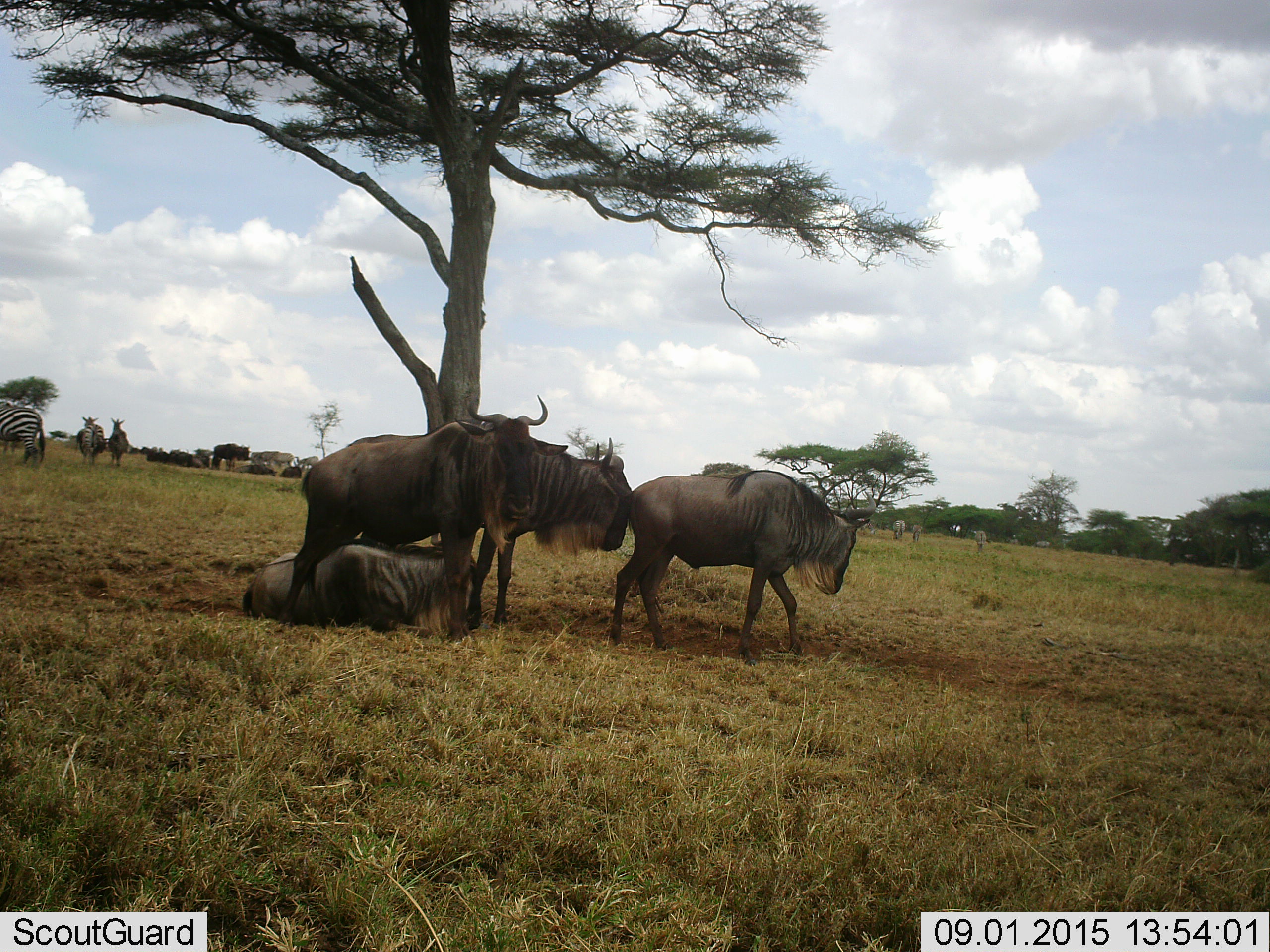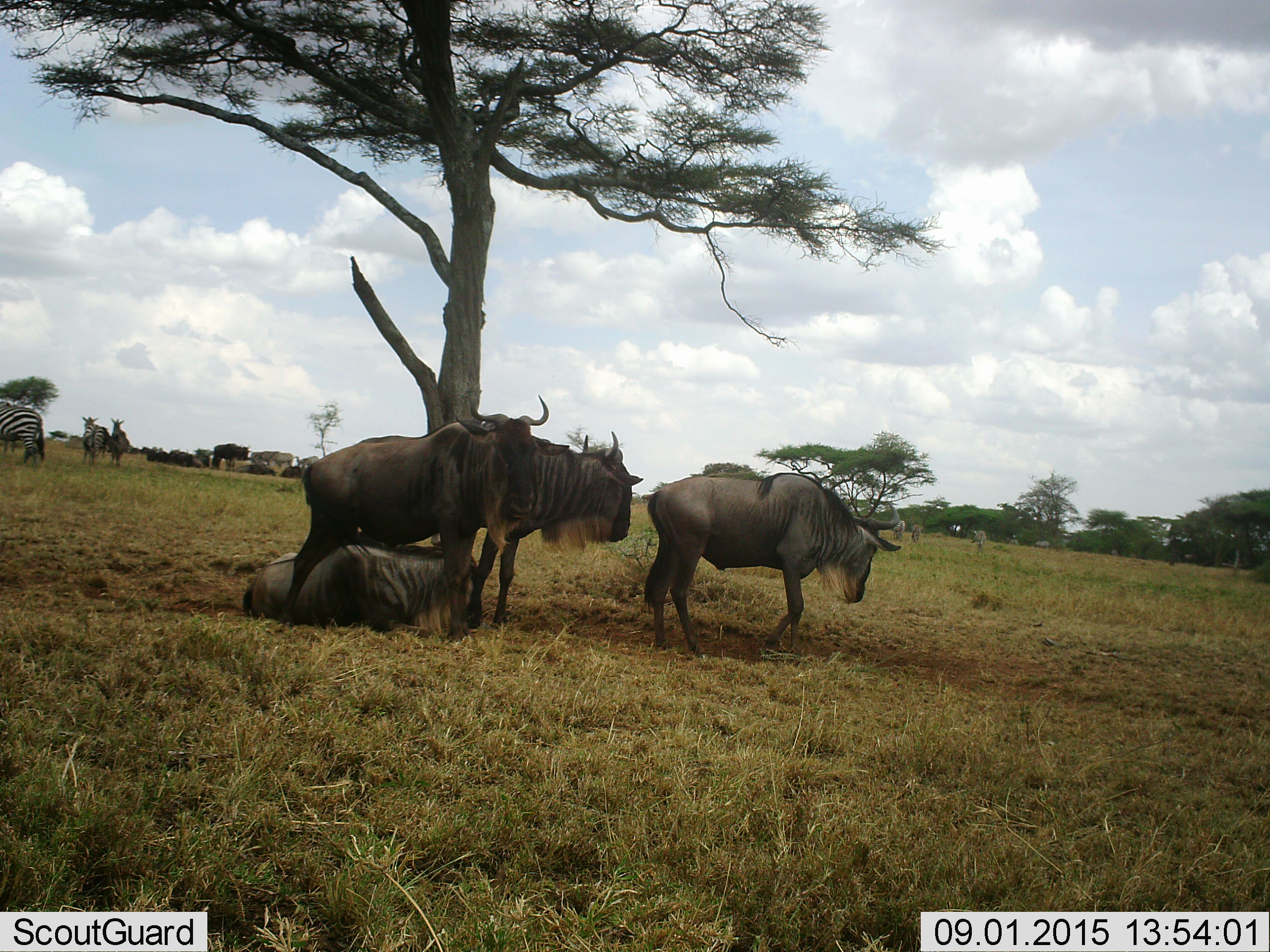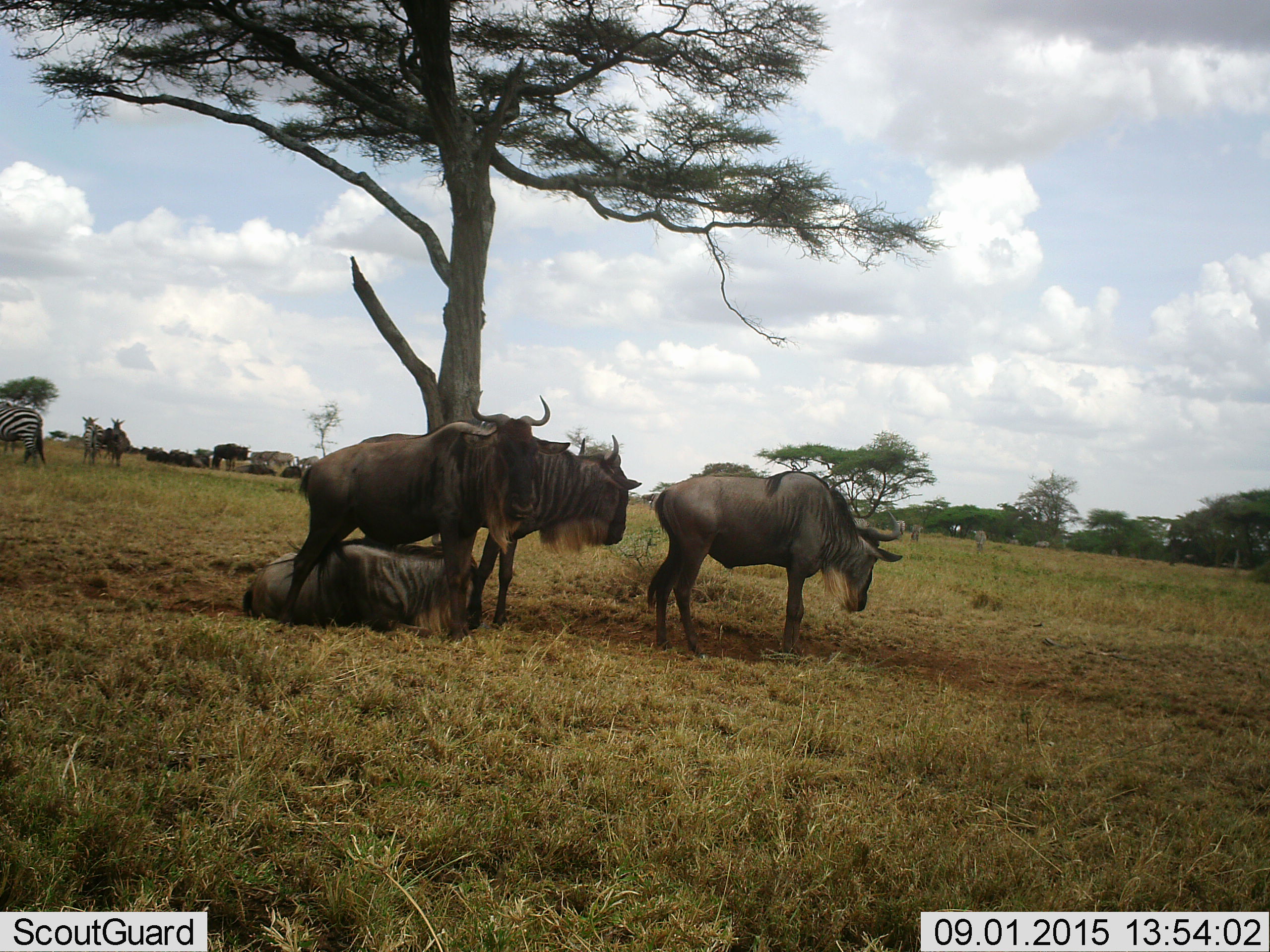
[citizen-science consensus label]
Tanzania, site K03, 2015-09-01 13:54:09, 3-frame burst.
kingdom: Animalia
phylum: Chordata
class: Mammalia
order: Artiodactyla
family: Bovidae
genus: Connochaetes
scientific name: Connochaetes taurinus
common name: blue wildebeest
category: wildebeest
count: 11-50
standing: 83%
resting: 83%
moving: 50%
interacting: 0%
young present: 0%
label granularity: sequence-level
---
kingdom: Animalia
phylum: Chordata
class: Mammalia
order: Perissodactyla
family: Equidae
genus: Equus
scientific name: Equus quagga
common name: plains zebra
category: zebra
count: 5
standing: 71%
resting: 14%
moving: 14%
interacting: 0%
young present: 0%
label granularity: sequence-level